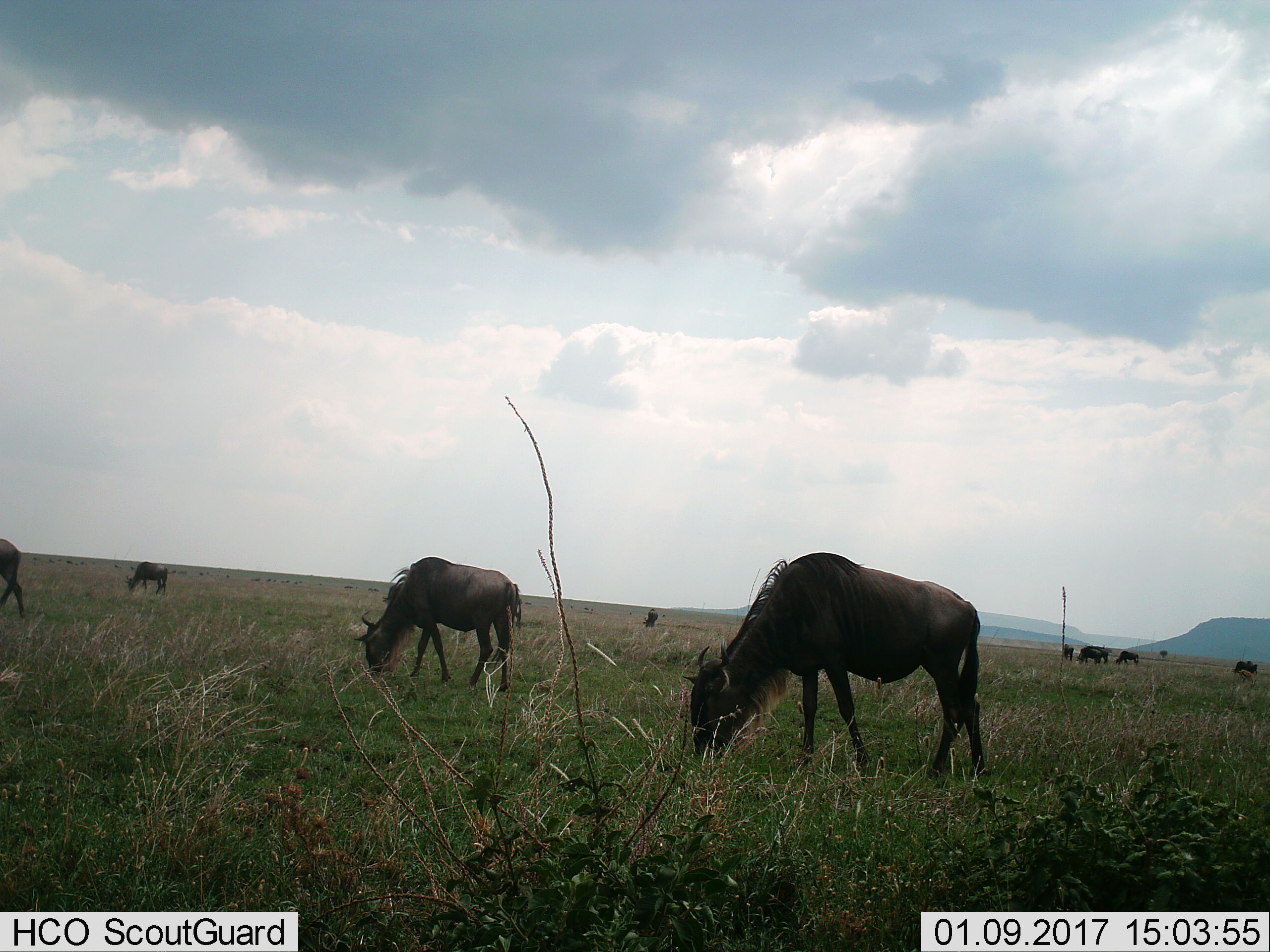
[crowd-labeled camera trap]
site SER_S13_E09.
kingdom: Animalia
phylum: Chordata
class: Mammalia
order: Artiodactyla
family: Bovidae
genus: Connochaetes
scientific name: Connochaetes taurinus taurinus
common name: blue wildebeest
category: wildebeestblue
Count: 10.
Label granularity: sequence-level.